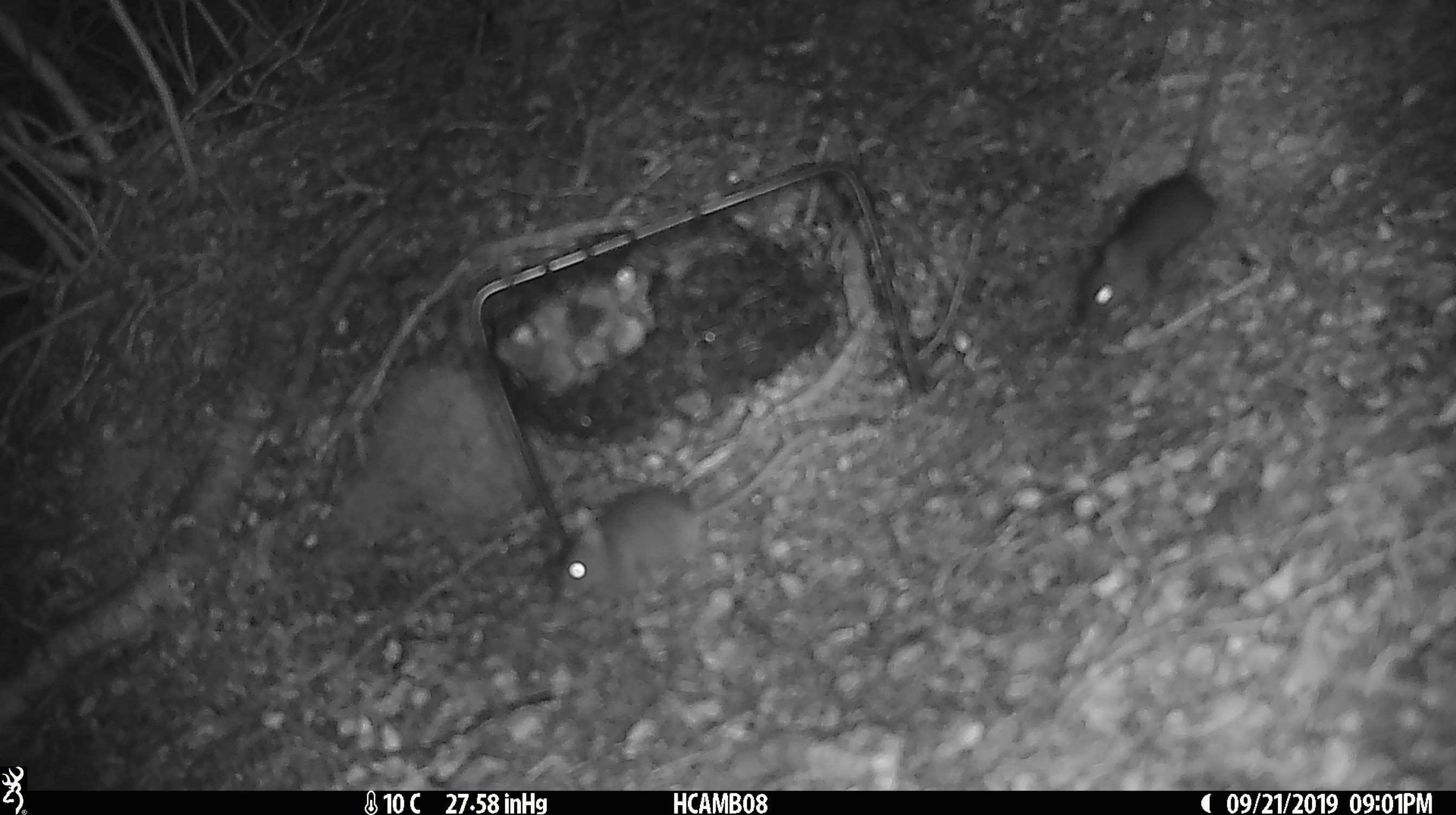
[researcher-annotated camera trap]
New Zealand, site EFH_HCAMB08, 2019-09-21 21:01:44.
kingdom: Animalia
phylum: Chordata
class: Mammalia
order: Rodentia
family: Muridae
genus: Rattus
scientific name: Rattus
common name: rat